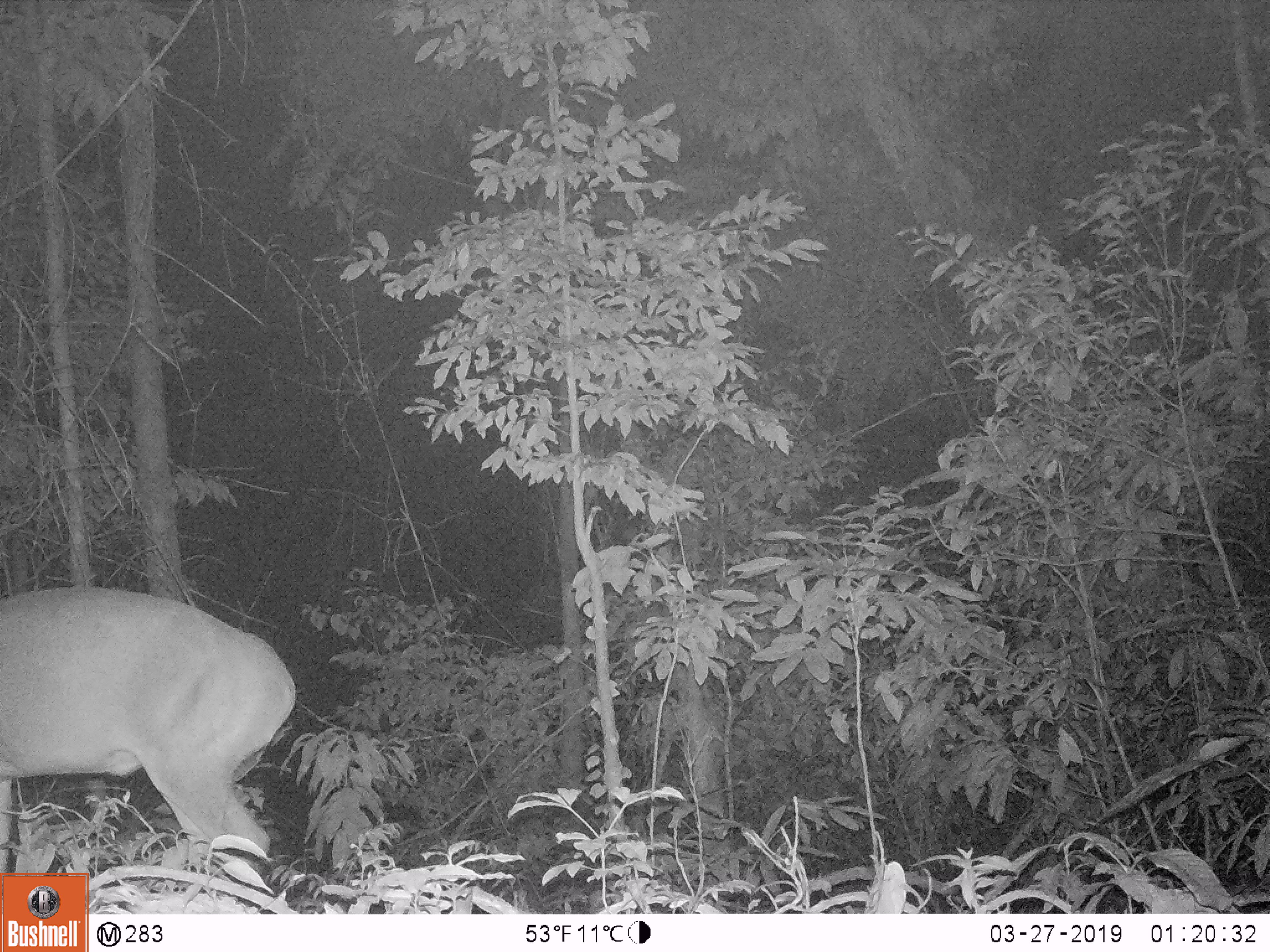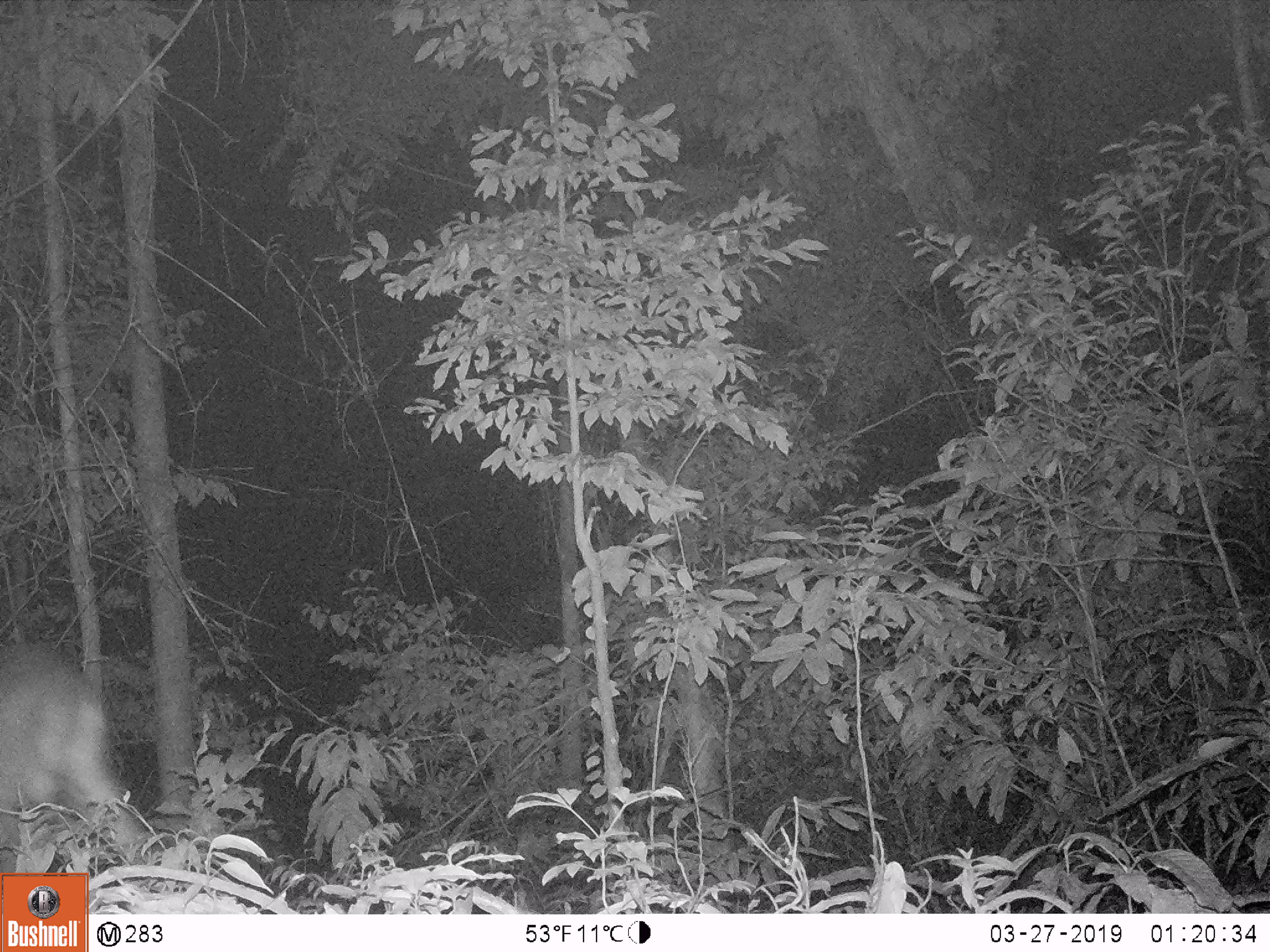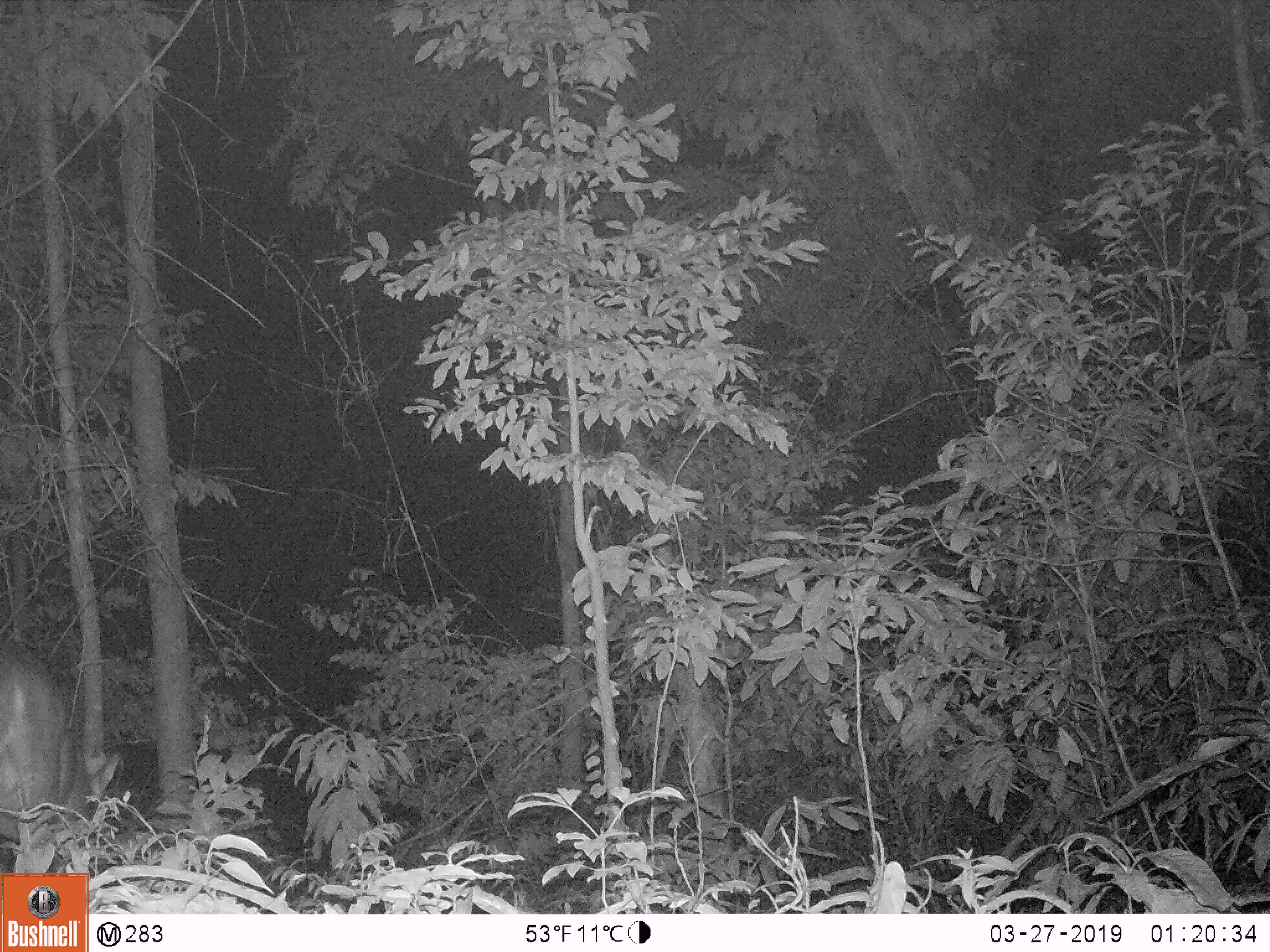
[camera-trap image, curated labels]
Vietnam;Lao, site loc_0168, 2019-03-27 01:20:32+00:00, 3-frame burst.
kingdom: Animalia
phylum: Chordata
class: Mammalia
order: Artiodactyla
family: Cervidae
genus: Muntiacus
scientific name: Muntiacus vuquangensis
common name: large-antlered muntjac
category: large antlered muntjac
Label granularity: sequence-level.